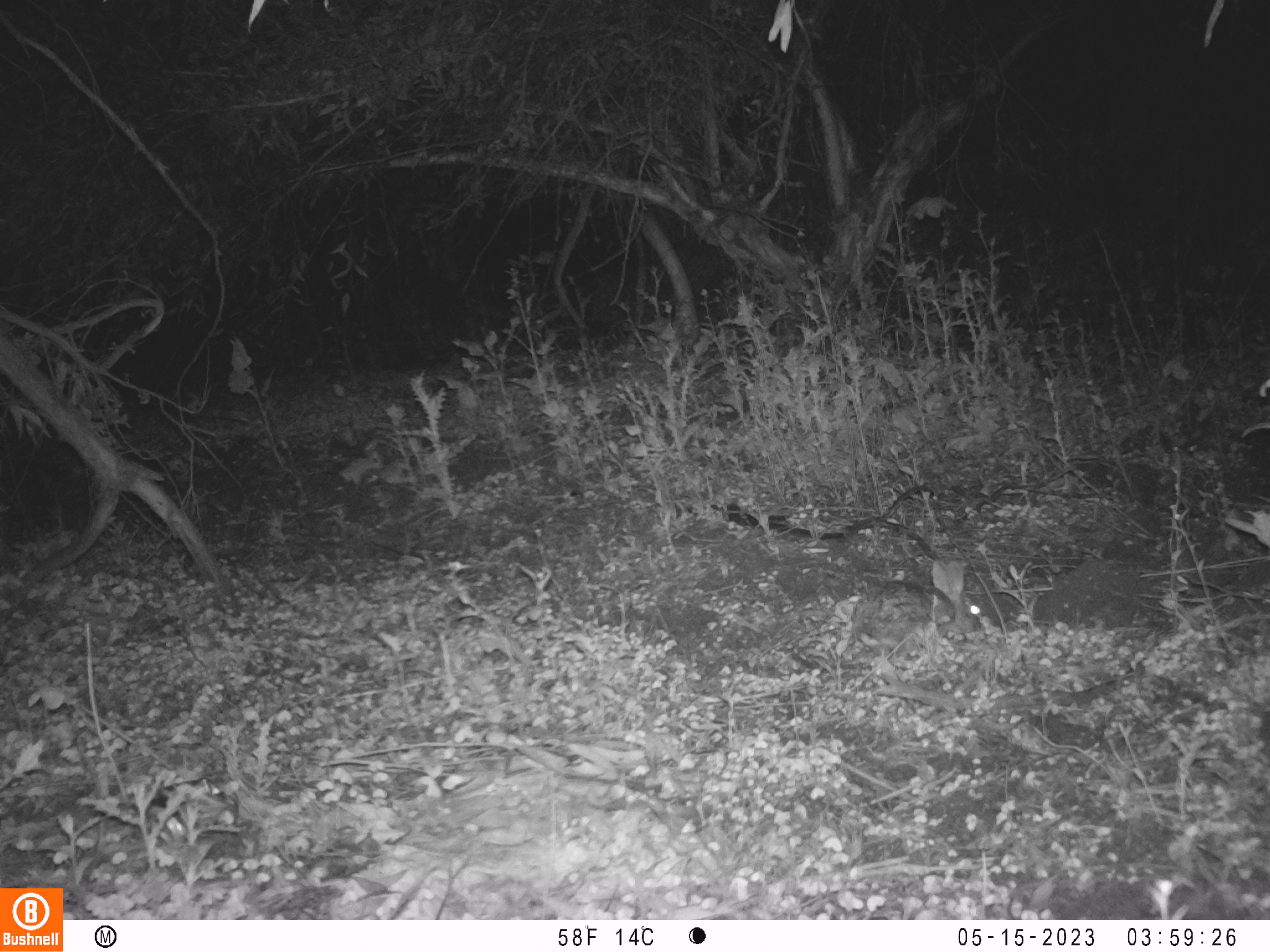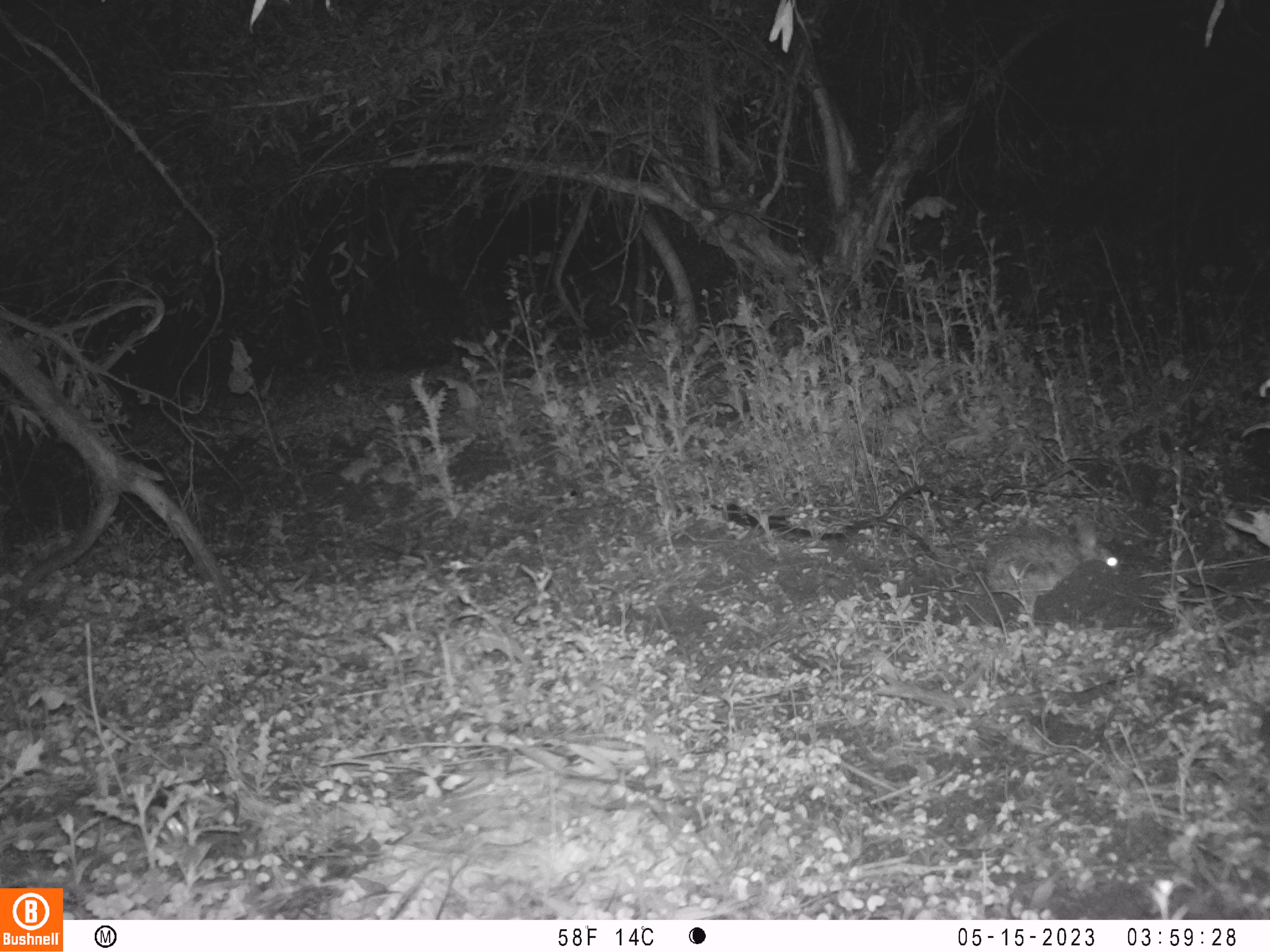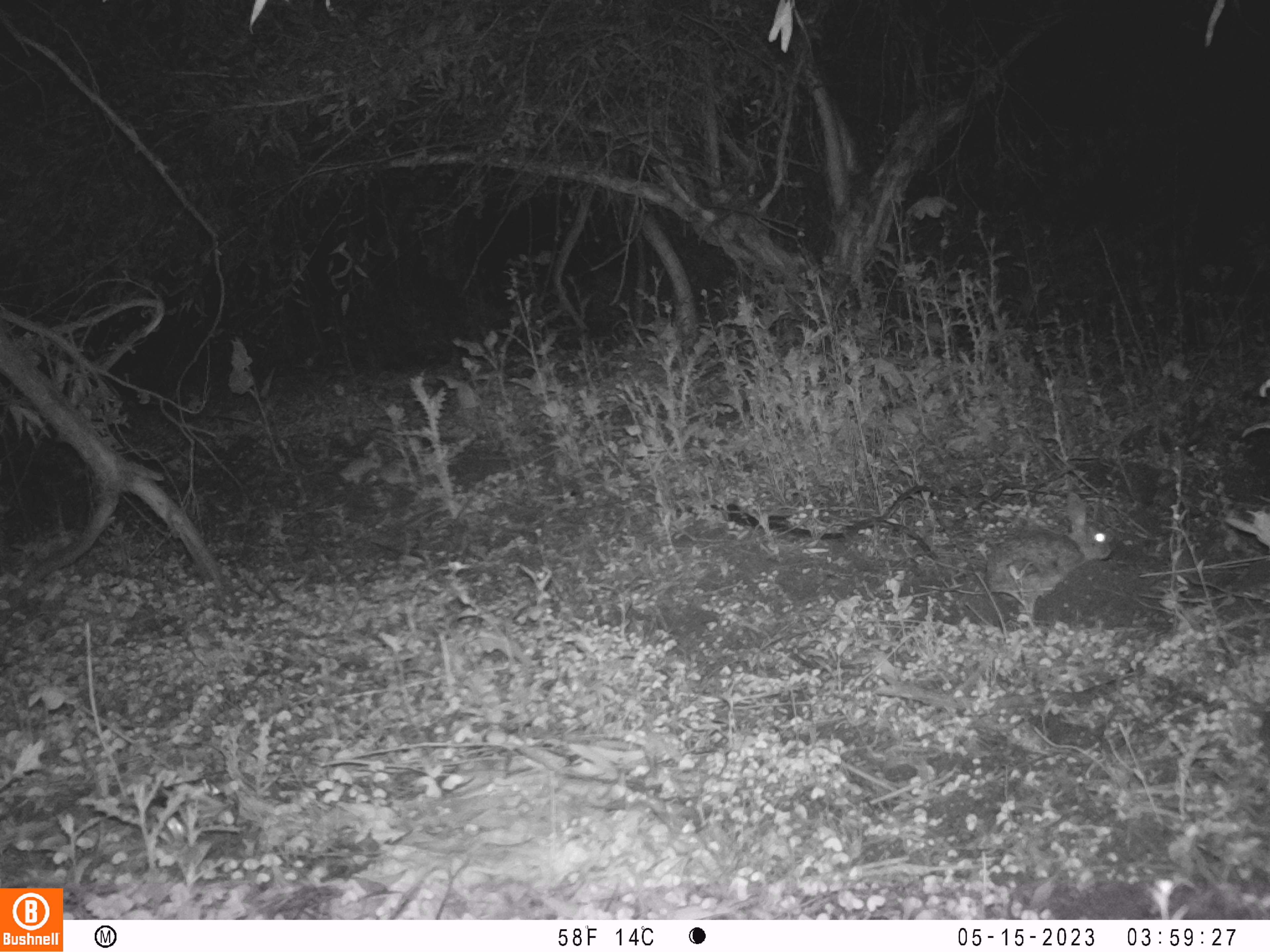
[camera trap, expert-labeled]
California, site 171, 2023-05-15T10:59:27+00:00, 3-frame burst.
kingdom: Animalia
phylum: Chordata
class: Mammalia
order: Lagomorpha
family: Leporidae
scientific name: Leporidae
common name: rabbit